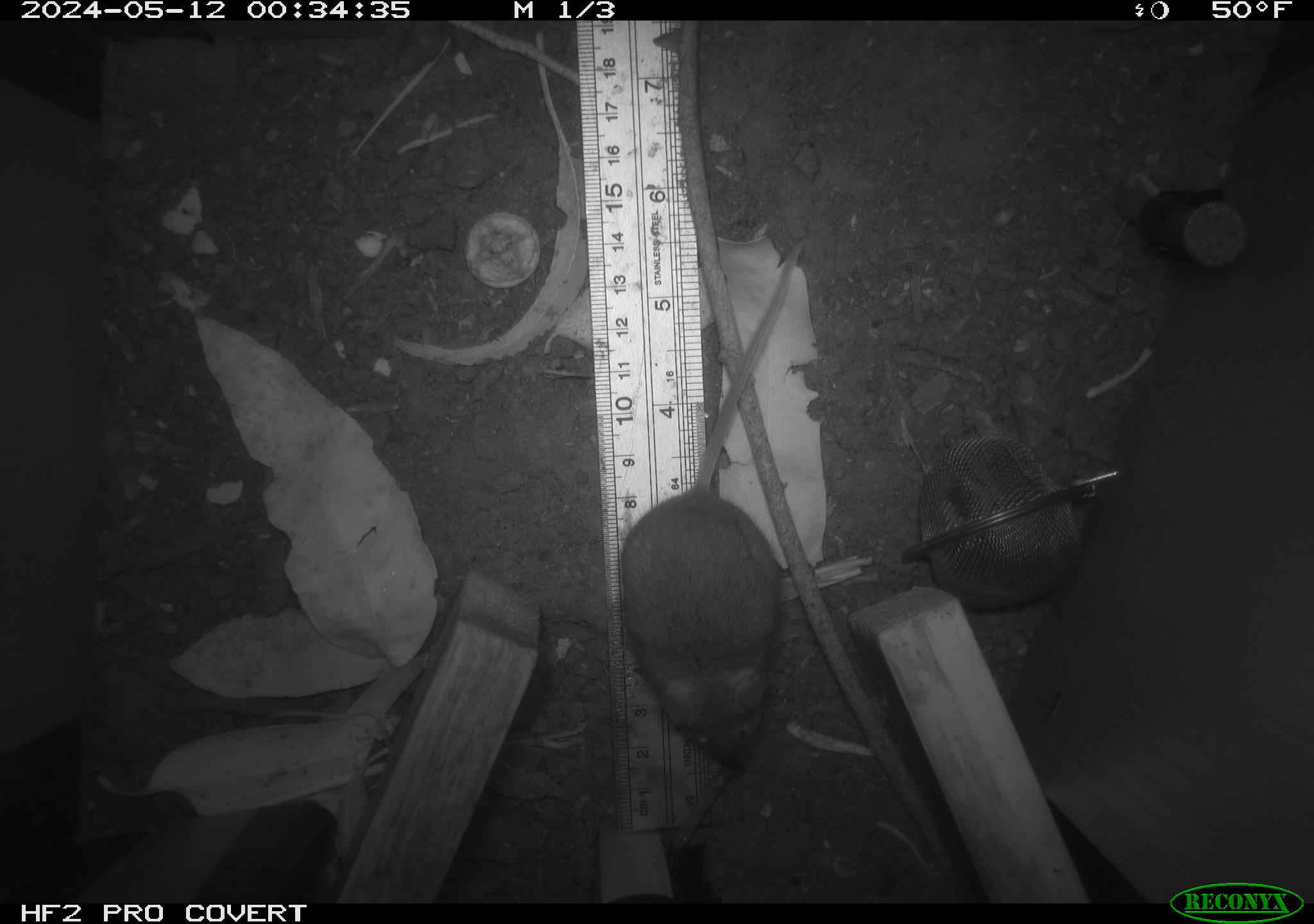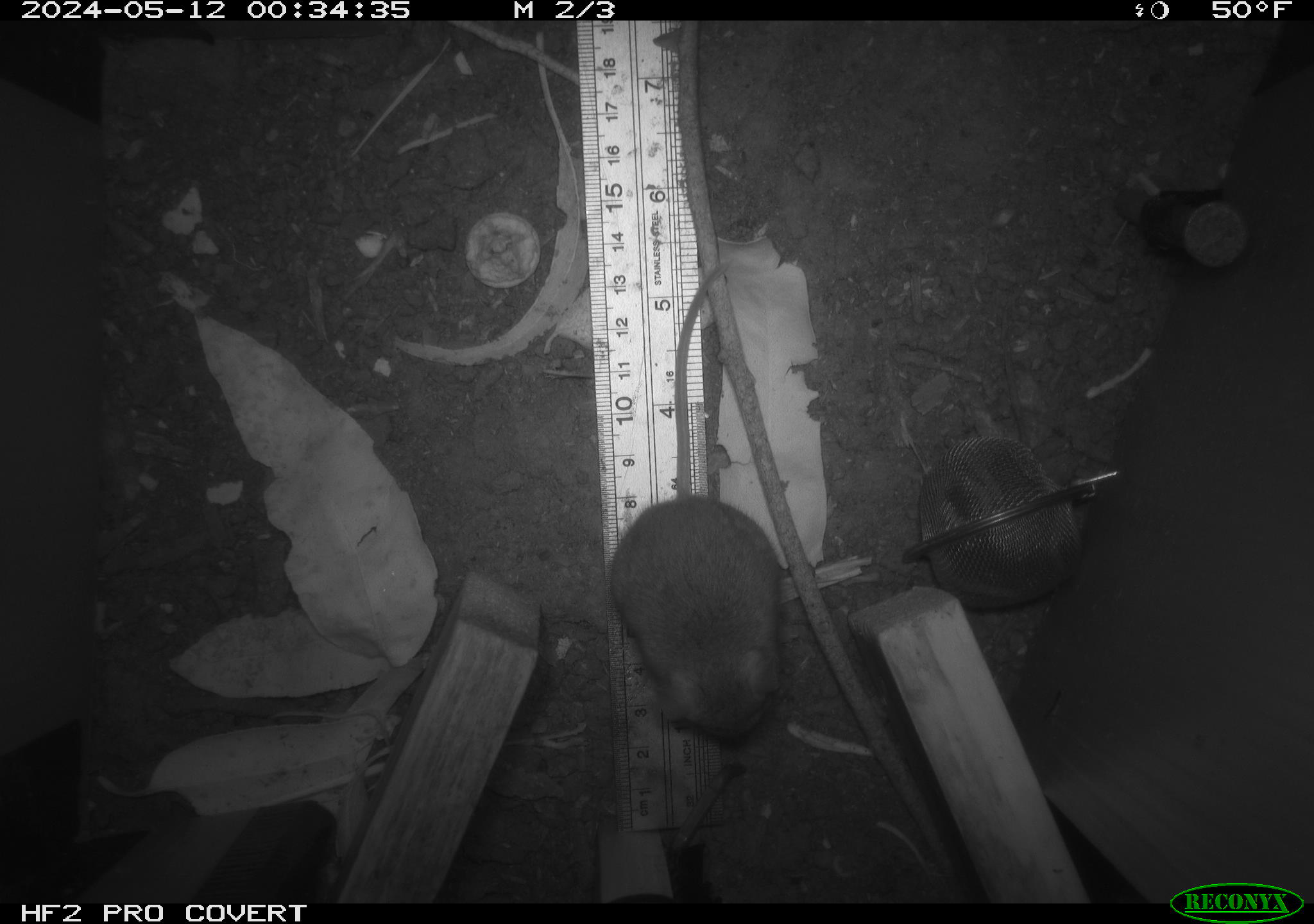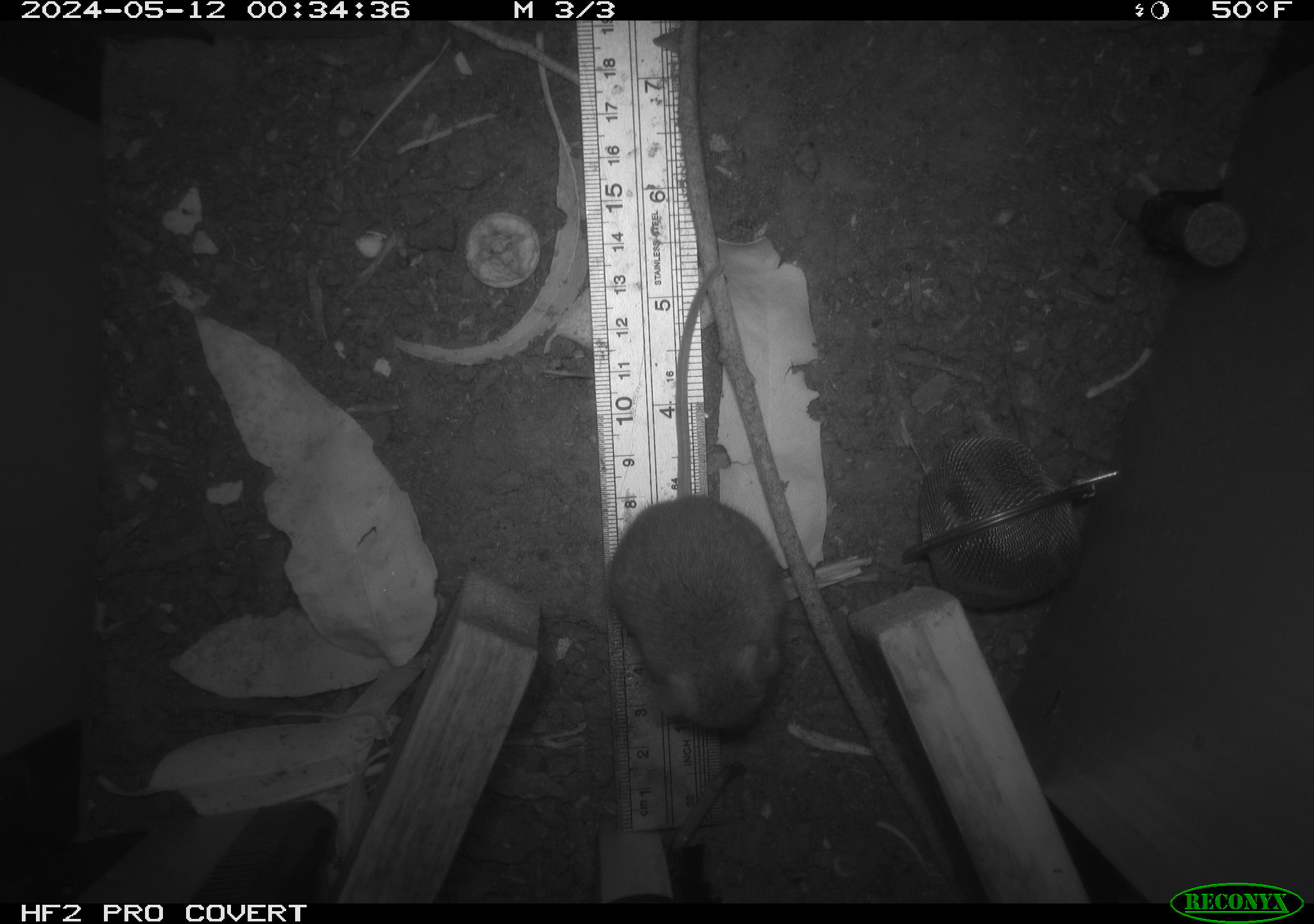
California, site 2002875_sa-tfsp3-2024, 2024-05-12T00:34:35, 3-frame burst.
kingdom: Animalia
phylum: Chordata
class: Mammalia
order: Rodentia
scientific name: Rodentia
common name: mouse species